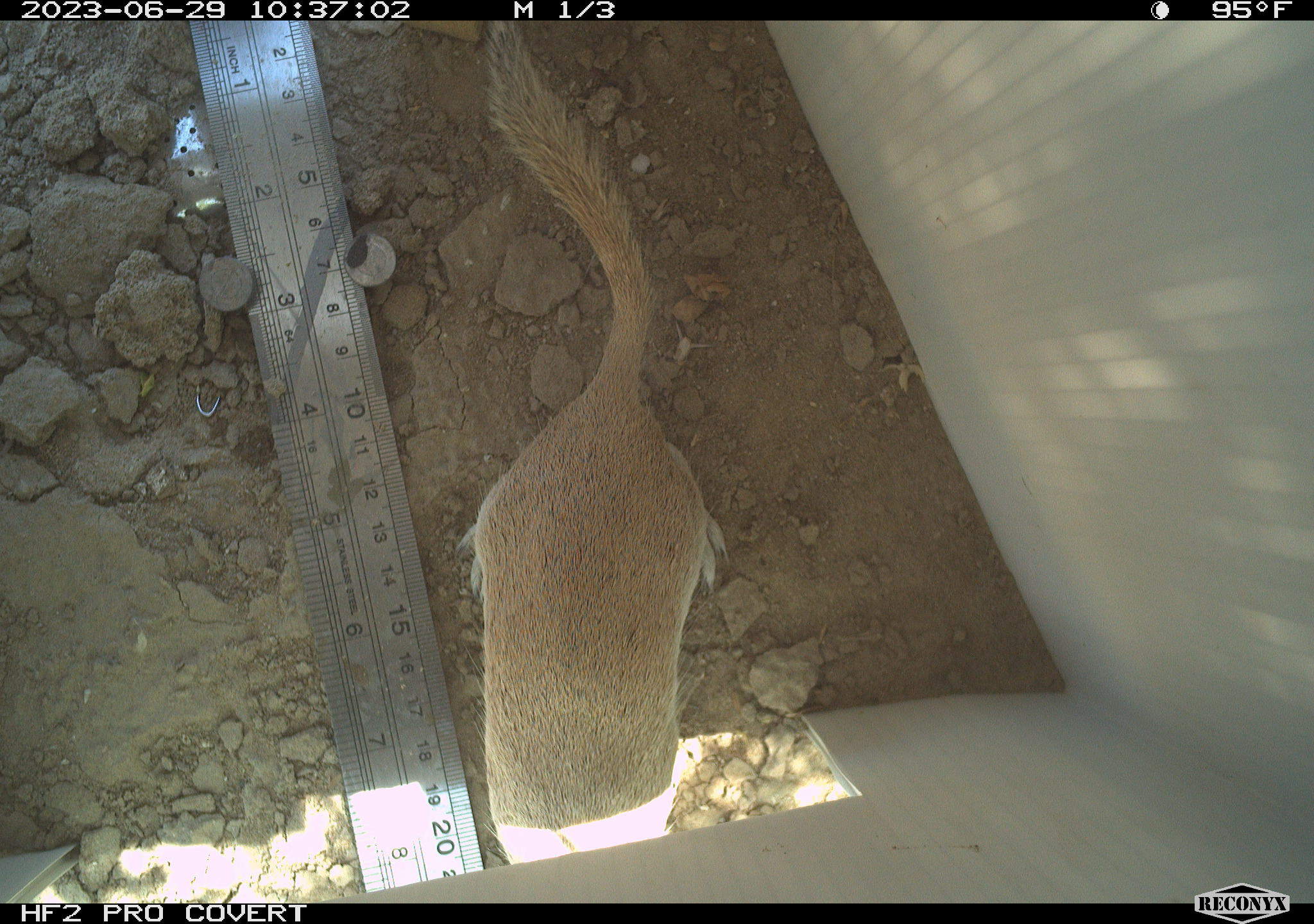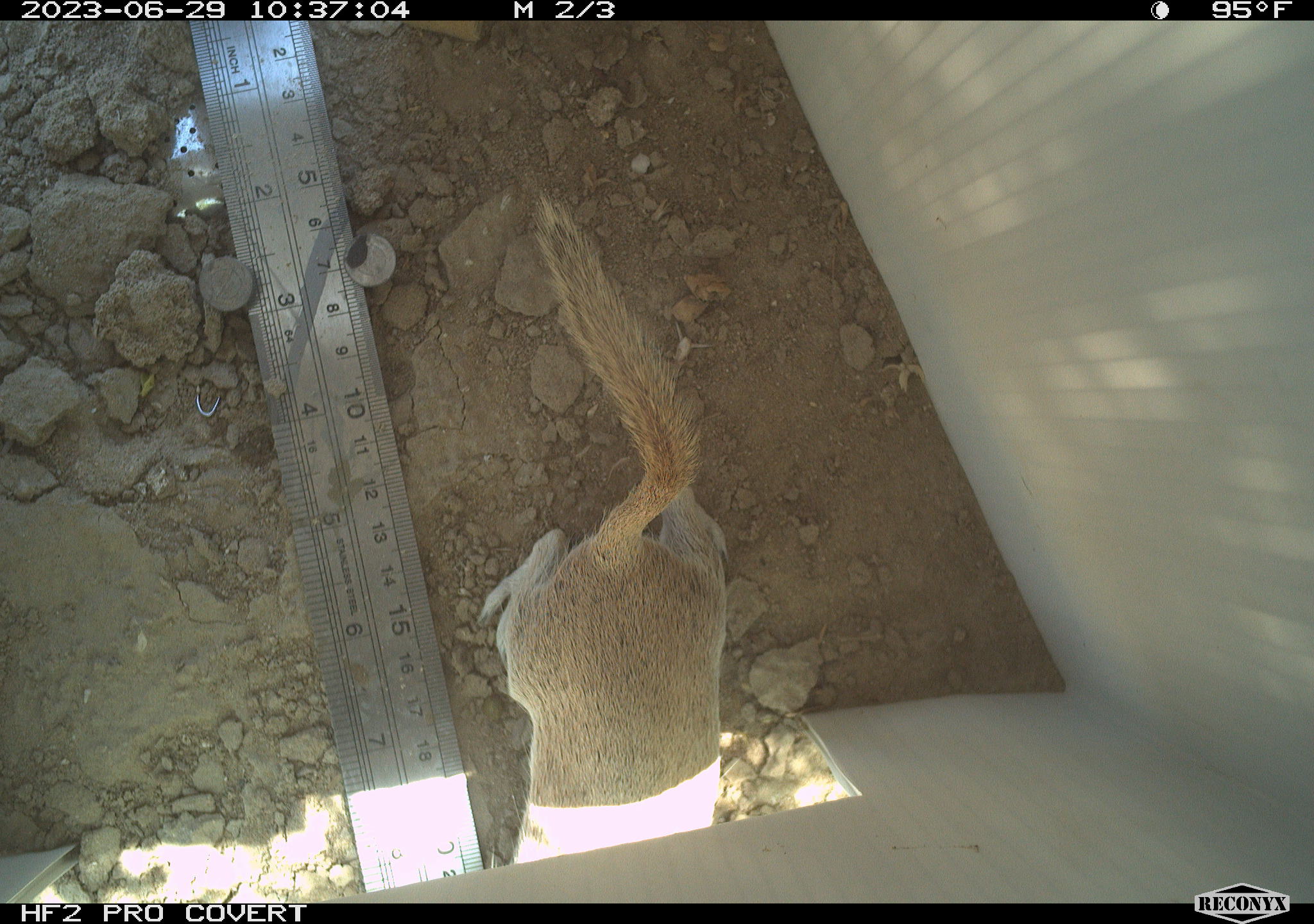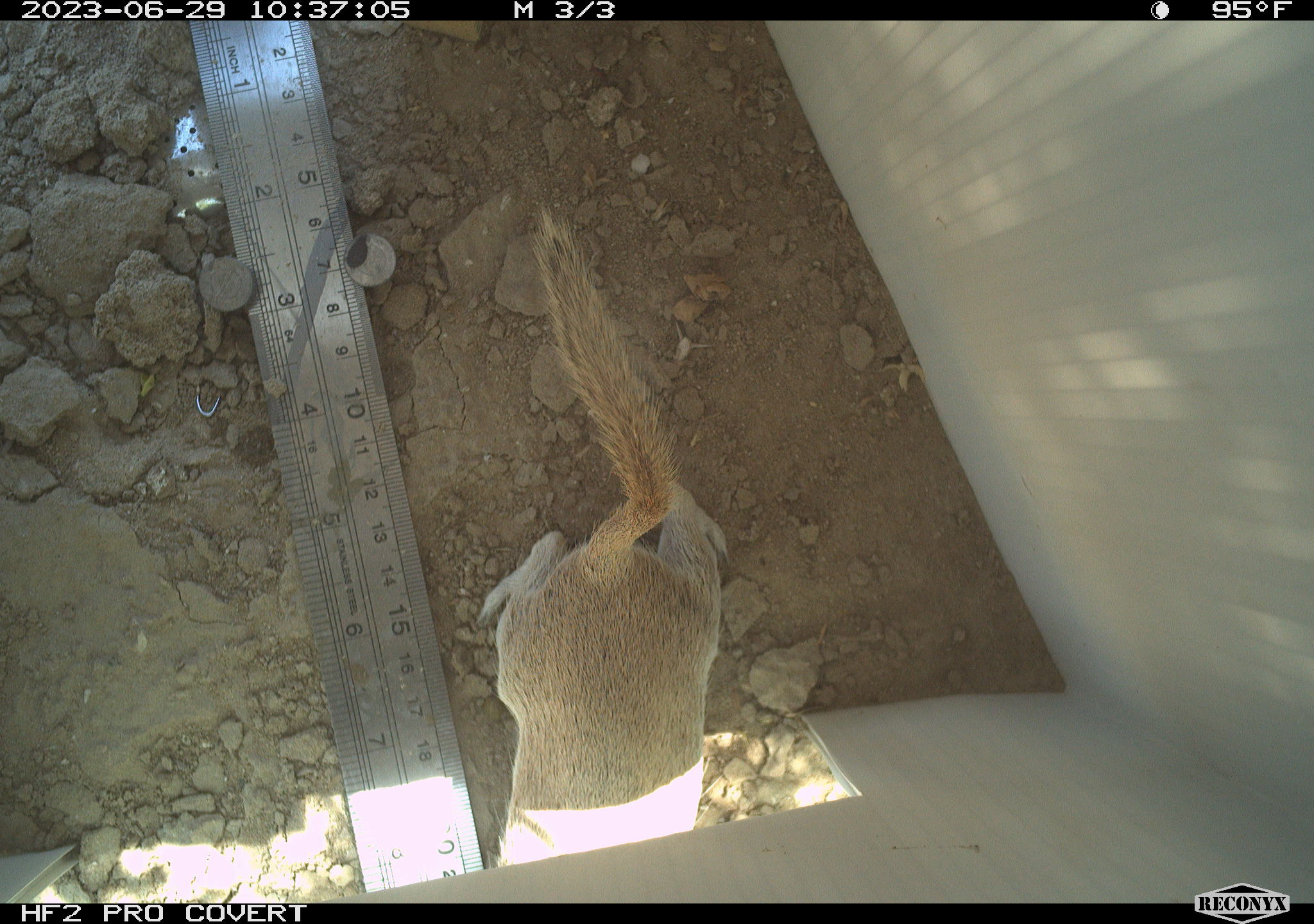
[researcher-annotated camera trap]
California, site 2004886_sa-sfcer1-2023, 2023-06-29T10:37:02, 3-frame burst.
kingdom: Animalia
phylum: Chordata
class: Mammalia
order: Rodentia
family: Sciuridae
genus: Xerospermophilus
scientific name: Xerospermophilus tereticaudus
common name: round-tailed ground squirrel